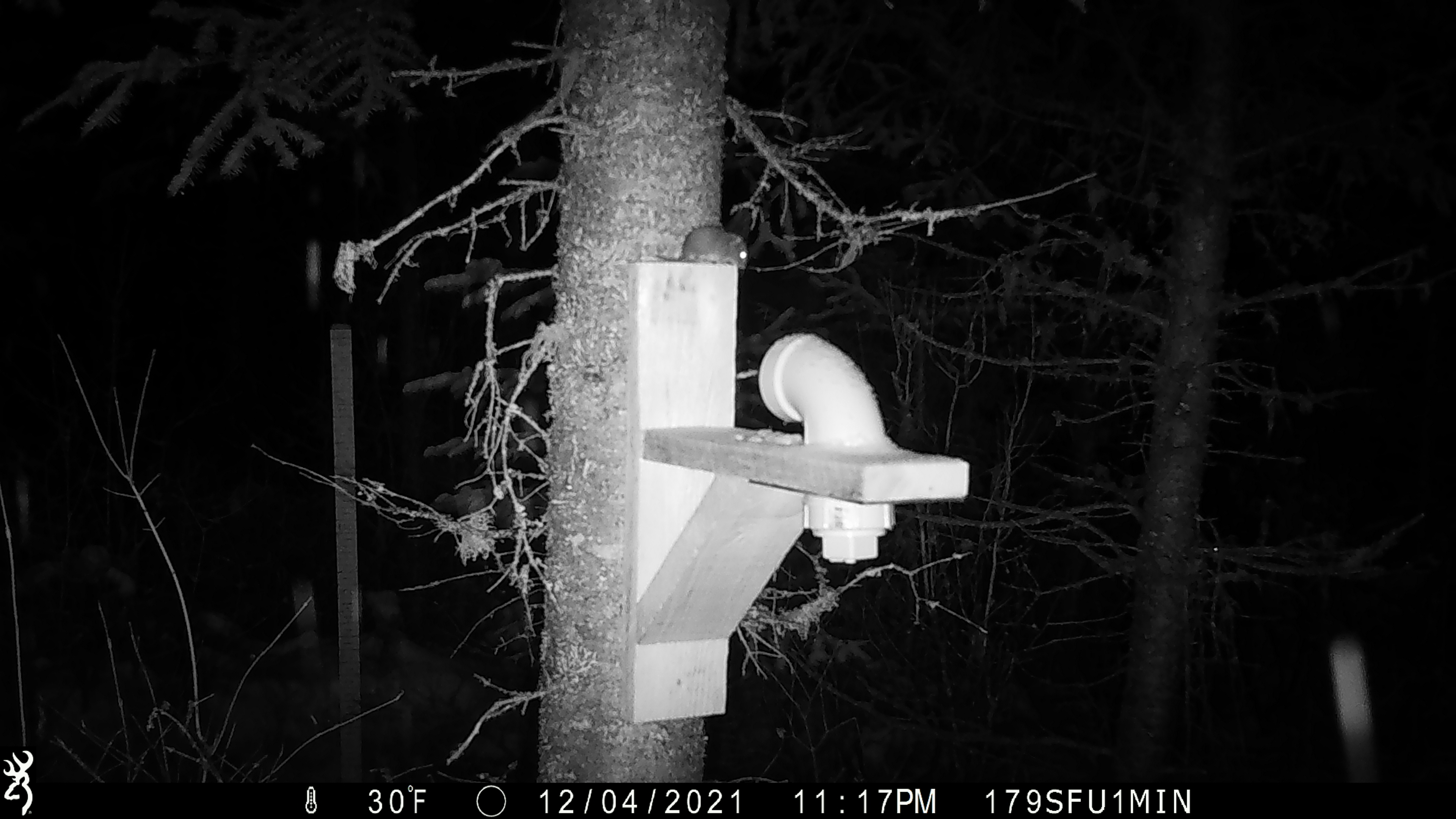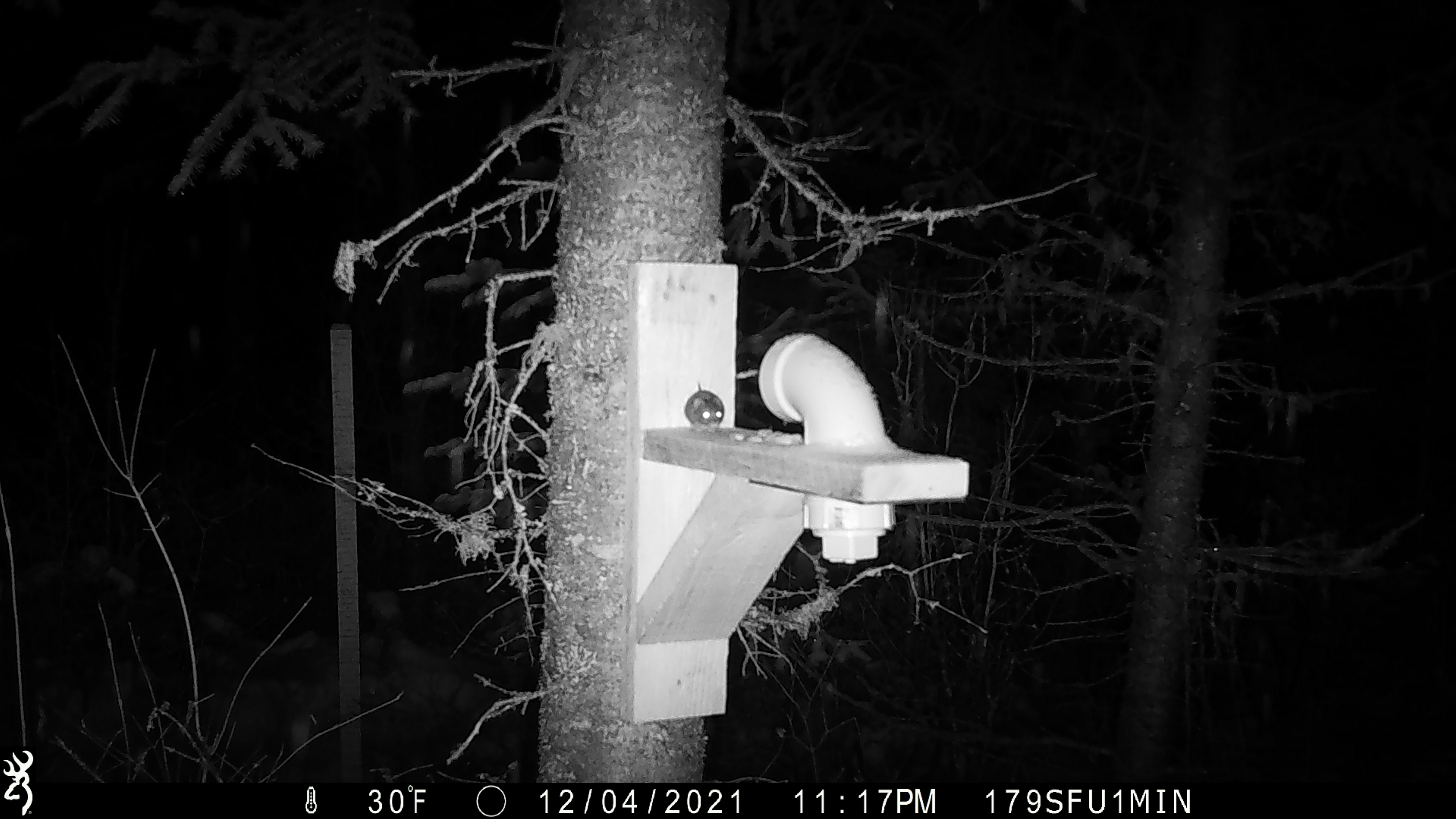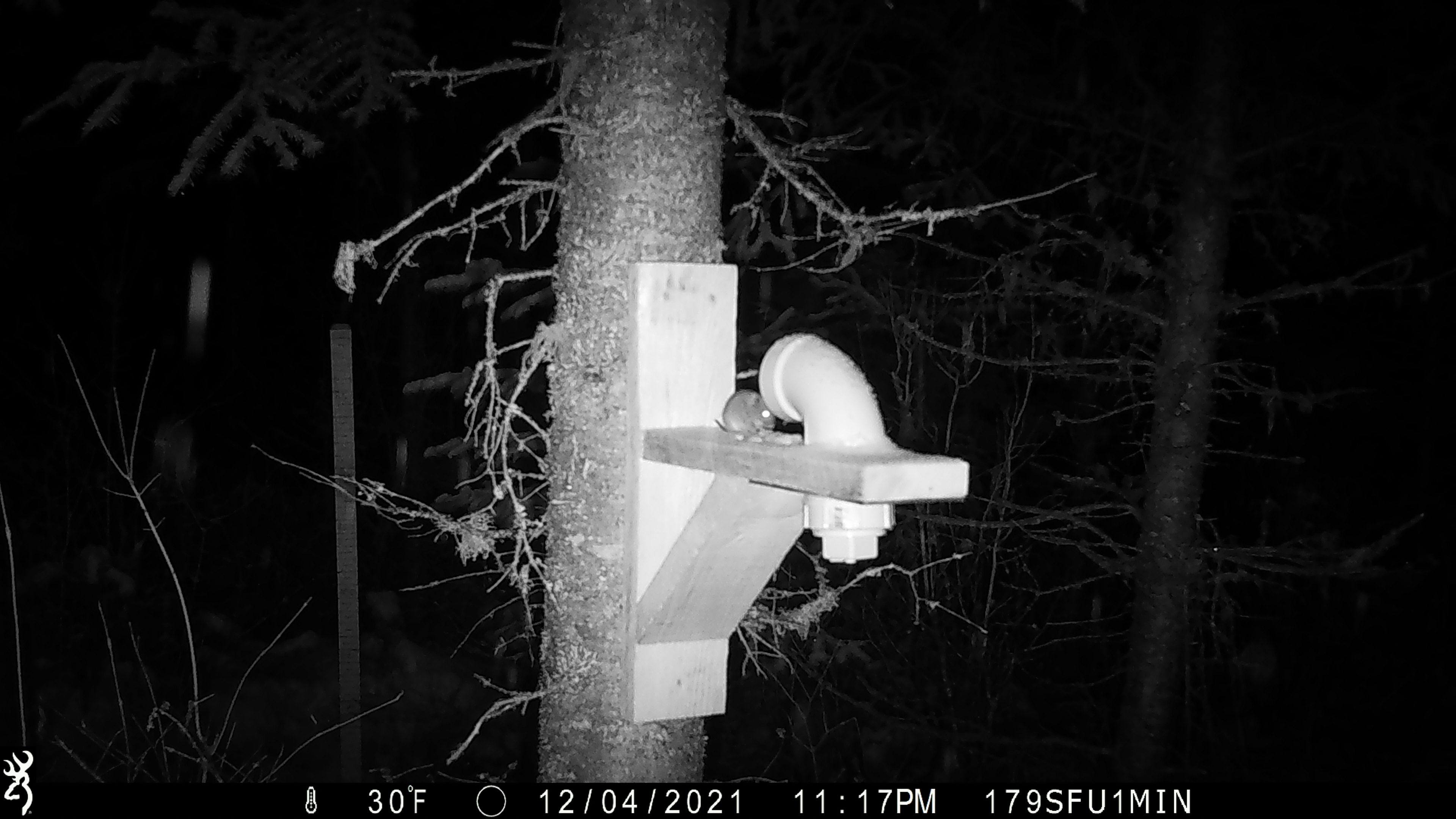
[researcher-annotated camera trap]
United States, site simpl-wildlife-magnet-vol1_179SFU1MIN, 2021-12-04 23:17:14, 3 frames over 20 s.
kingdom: Animalia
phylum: Chordata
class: Mammalia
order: Rodentia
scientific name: Rodentia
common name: mouse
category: mouse sp.